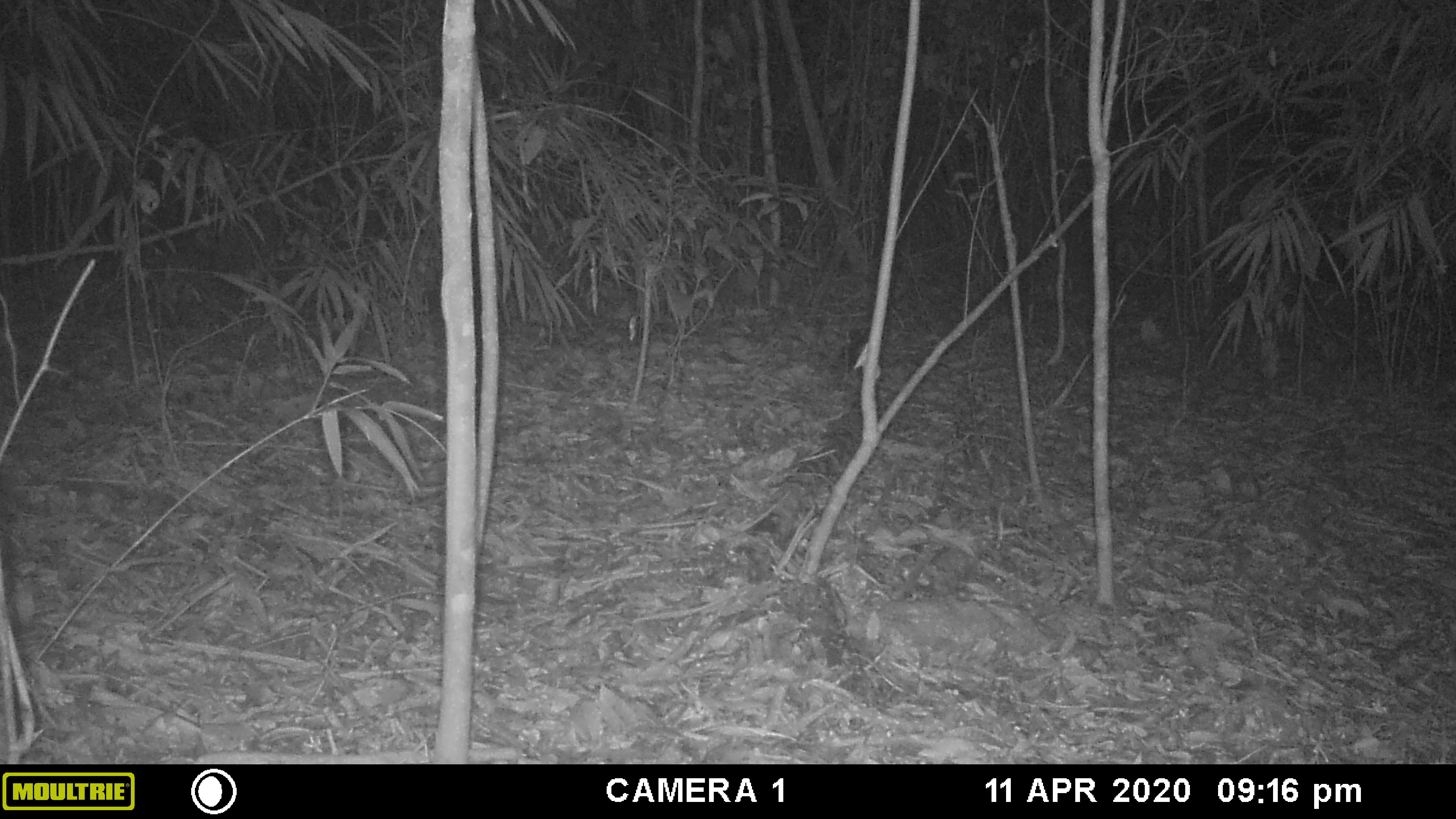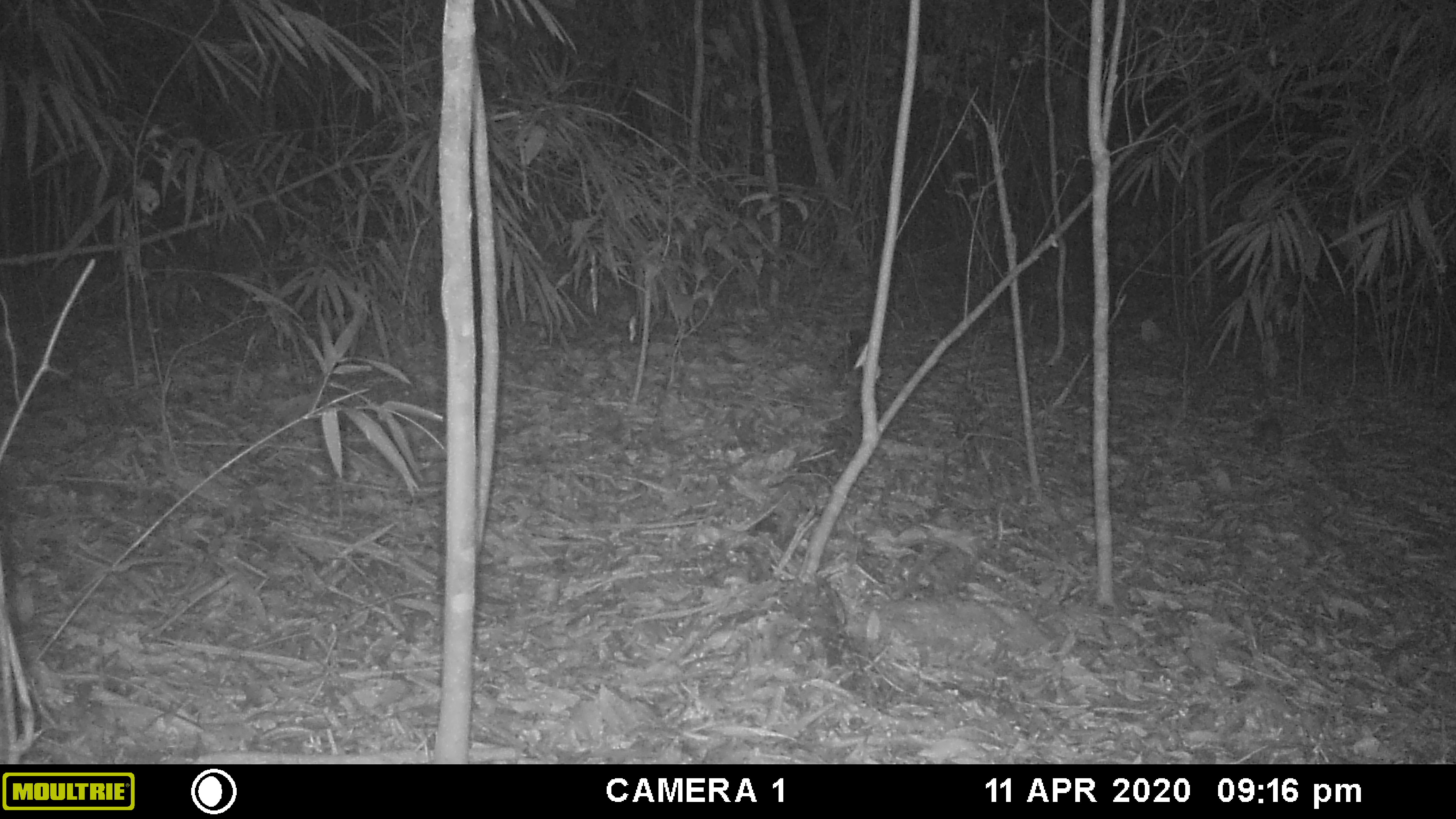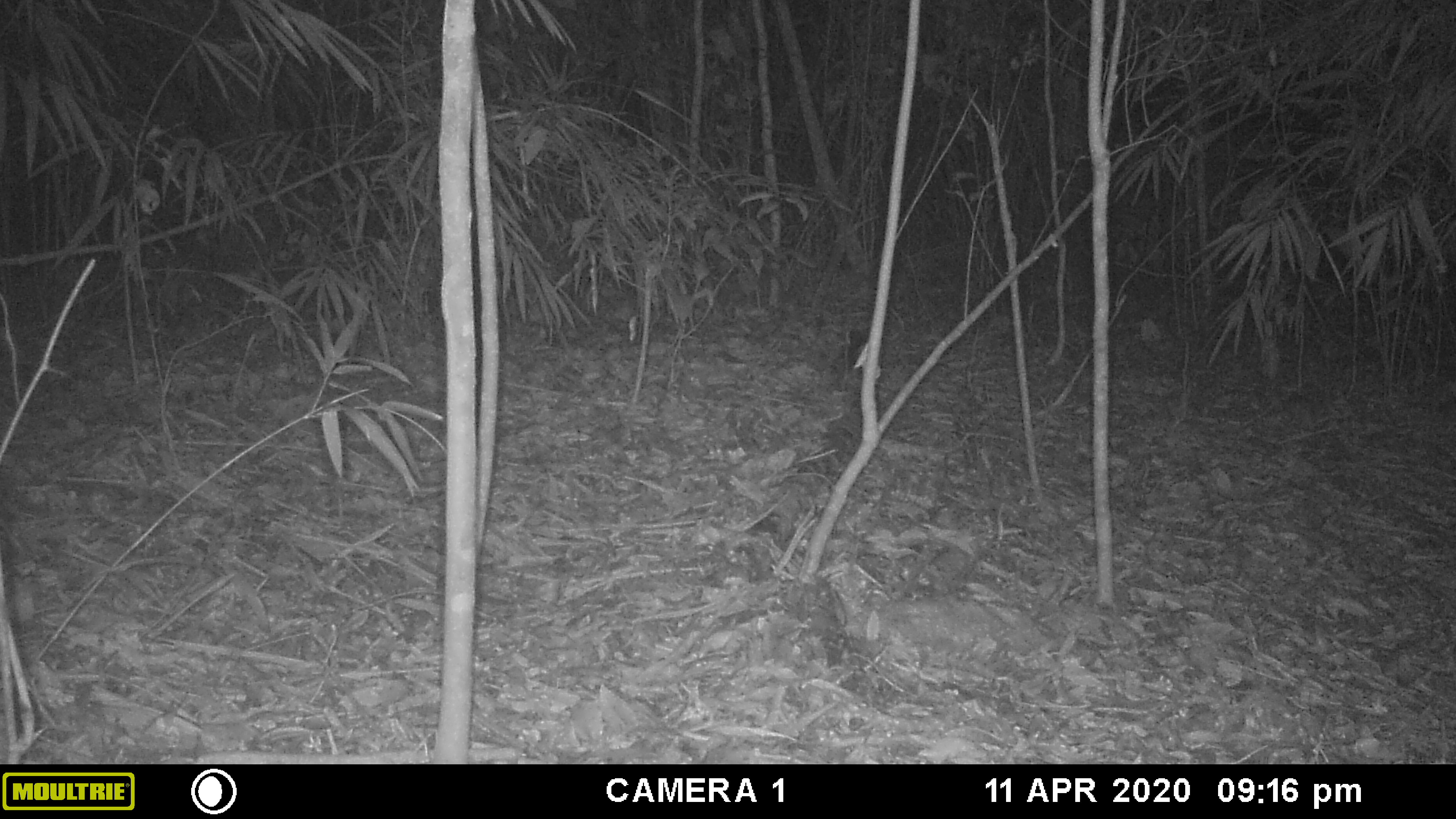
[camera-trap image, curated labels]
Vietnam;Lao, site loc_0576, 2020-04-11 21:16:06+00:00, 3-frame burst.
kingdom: Animalia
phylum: Chordata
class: Mammalia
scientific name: Mammalia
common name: mammal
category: unidentified small mammal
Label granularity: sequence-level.